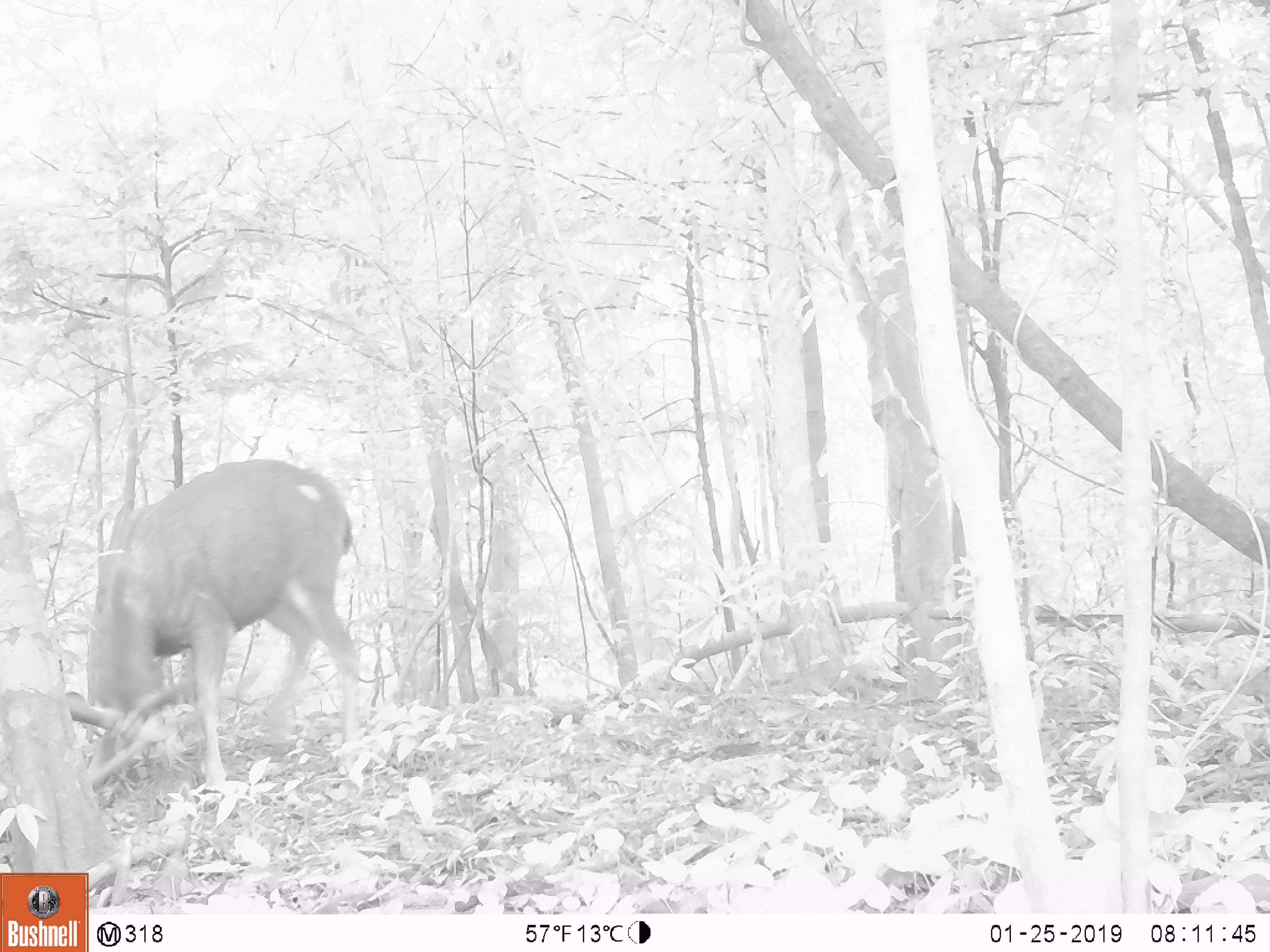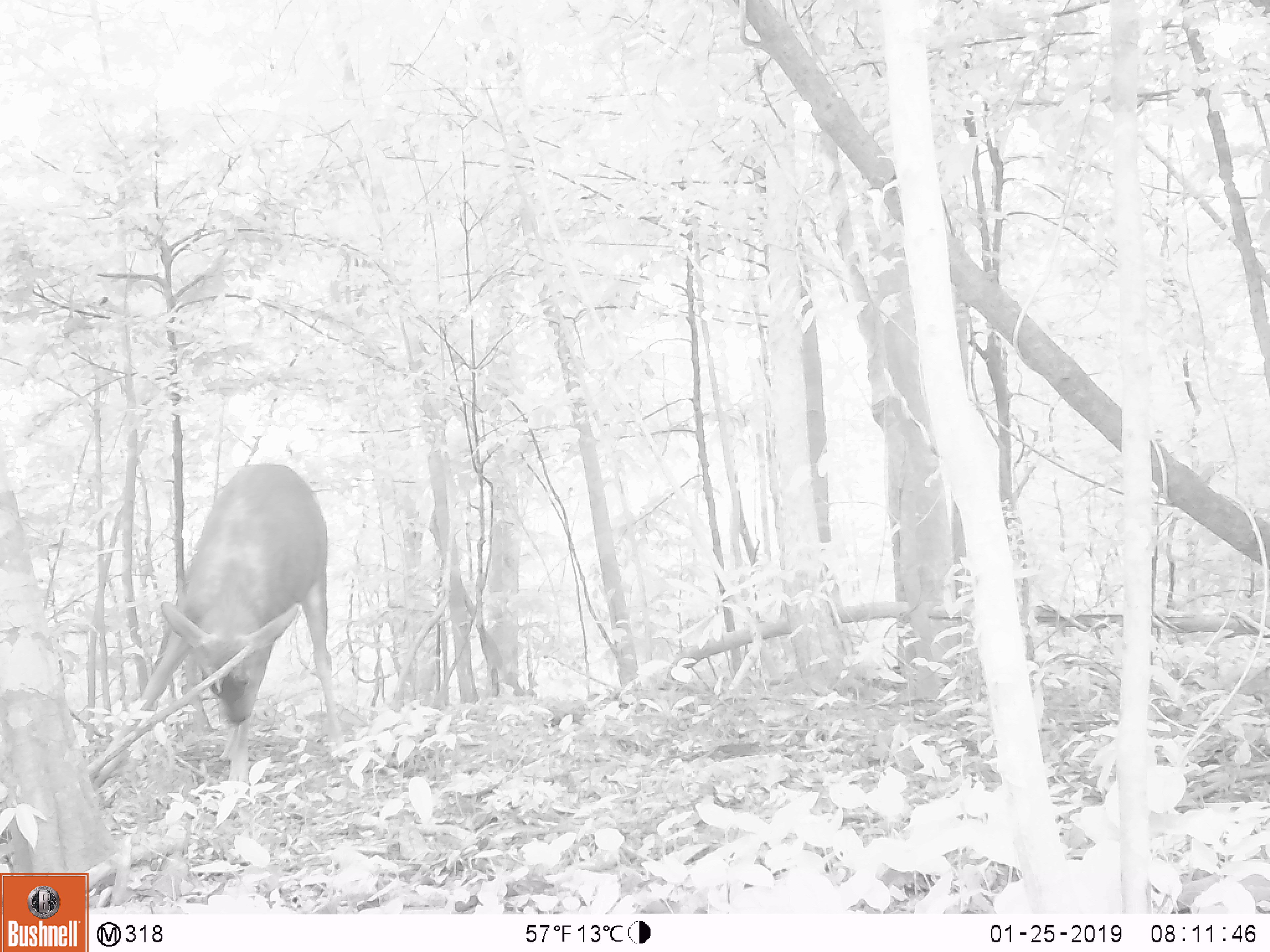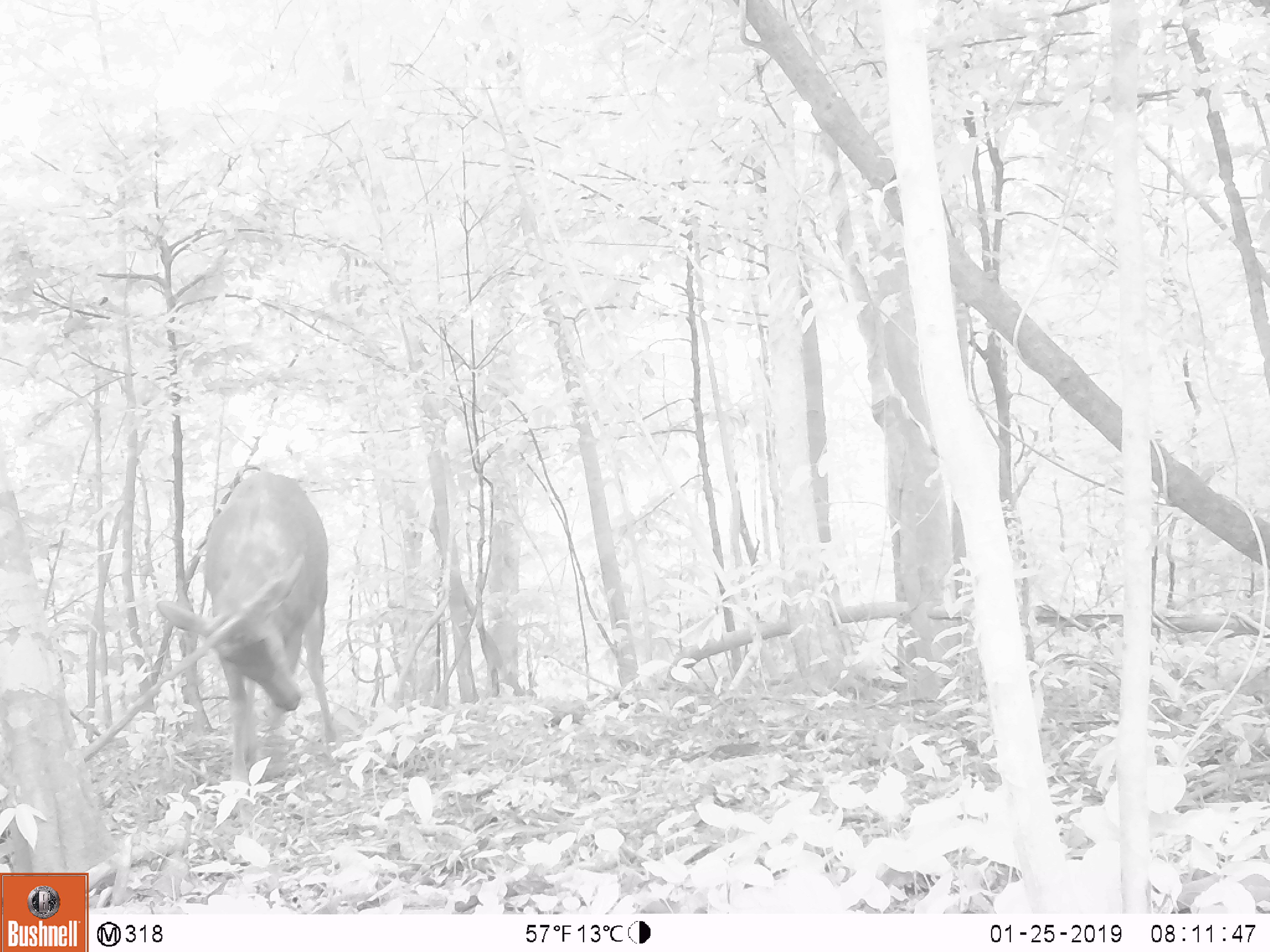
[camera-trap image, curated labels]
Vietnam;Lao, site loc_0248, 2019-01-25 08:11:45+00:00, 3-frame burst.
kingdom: Animalia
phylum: Chordata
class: Mammalia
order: Artiodactyla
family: Cervidae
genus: Rusa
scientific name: Rusa unicolor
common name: sambar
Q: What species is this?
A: Sambar (Rusa unicolor).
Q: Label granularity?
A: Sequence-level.